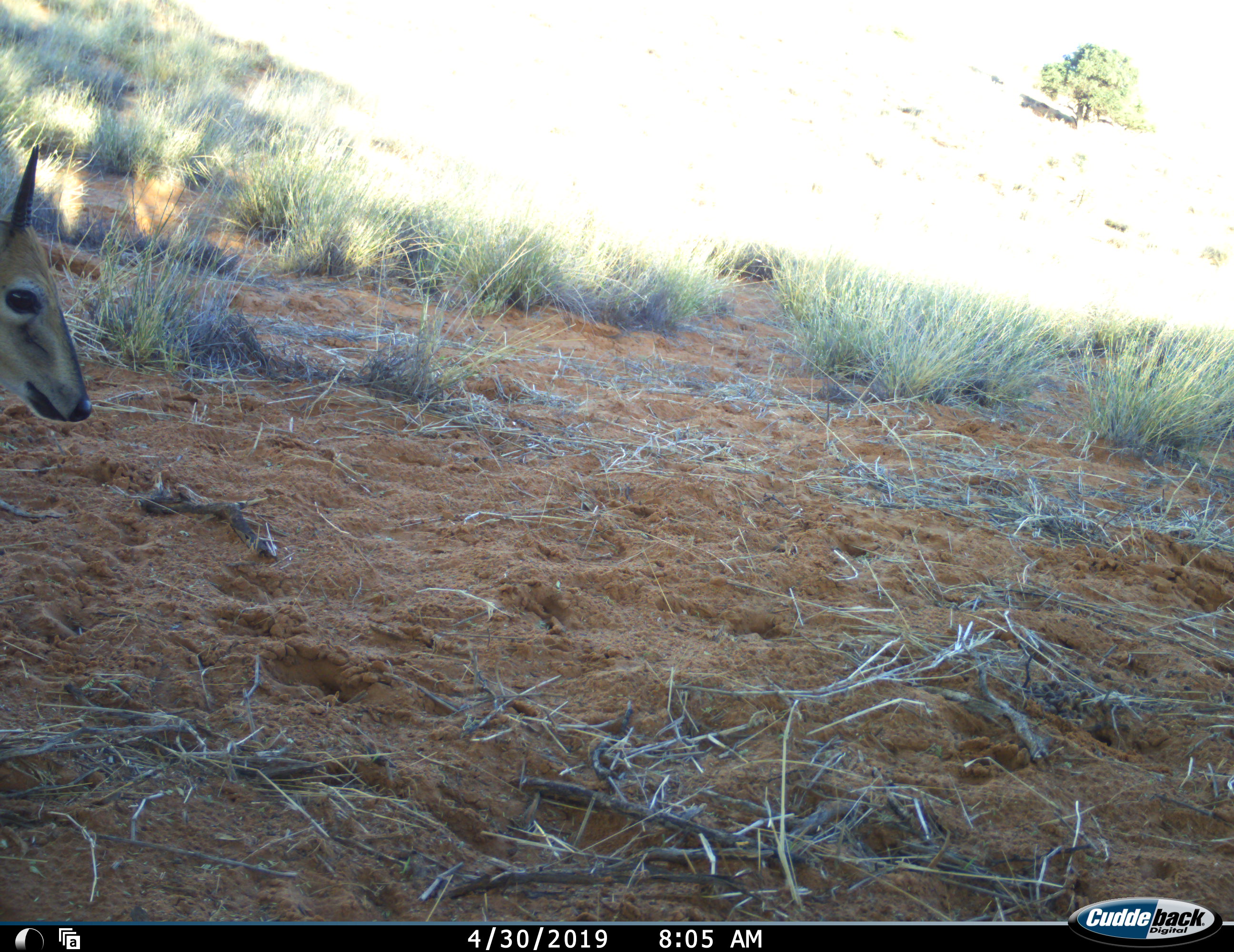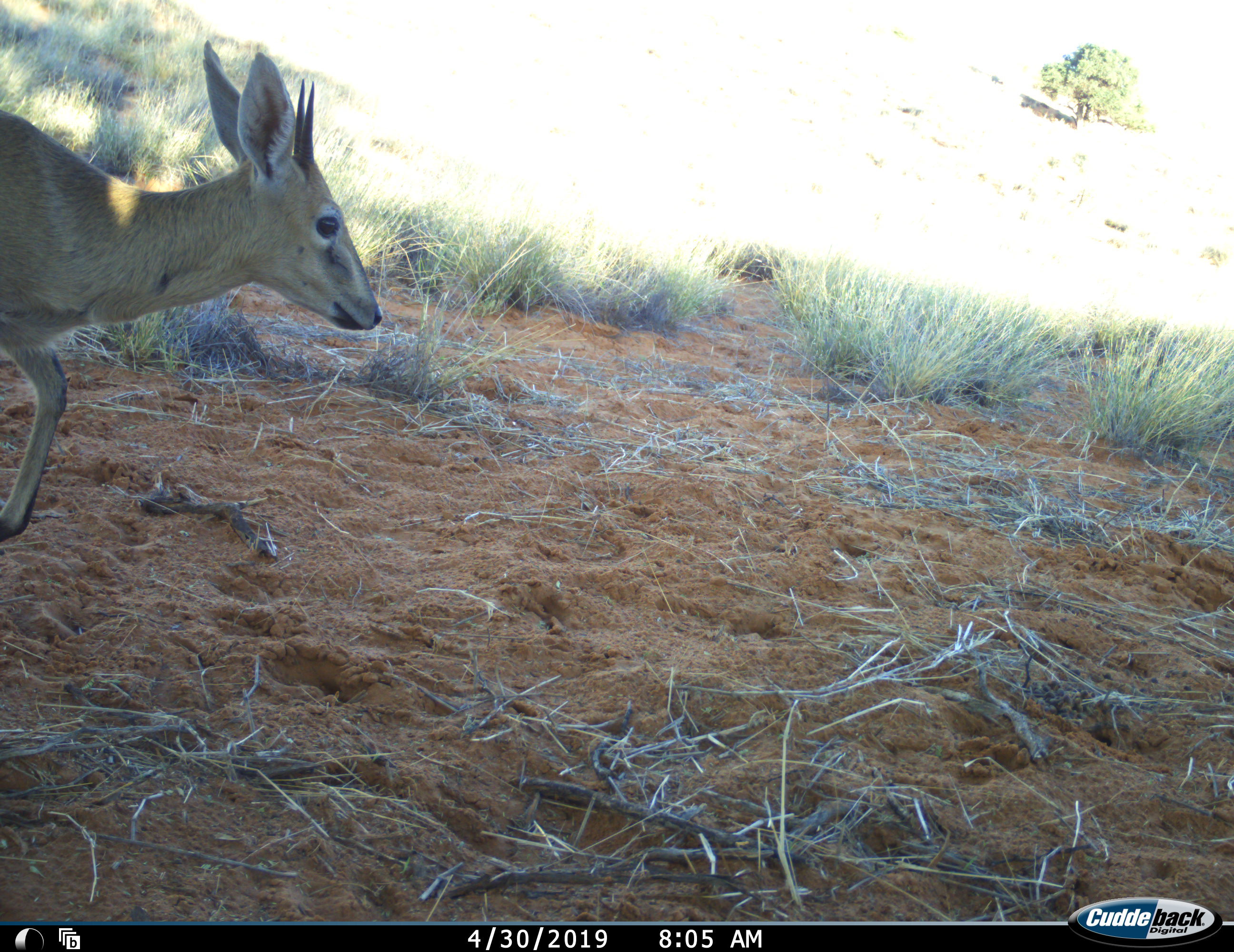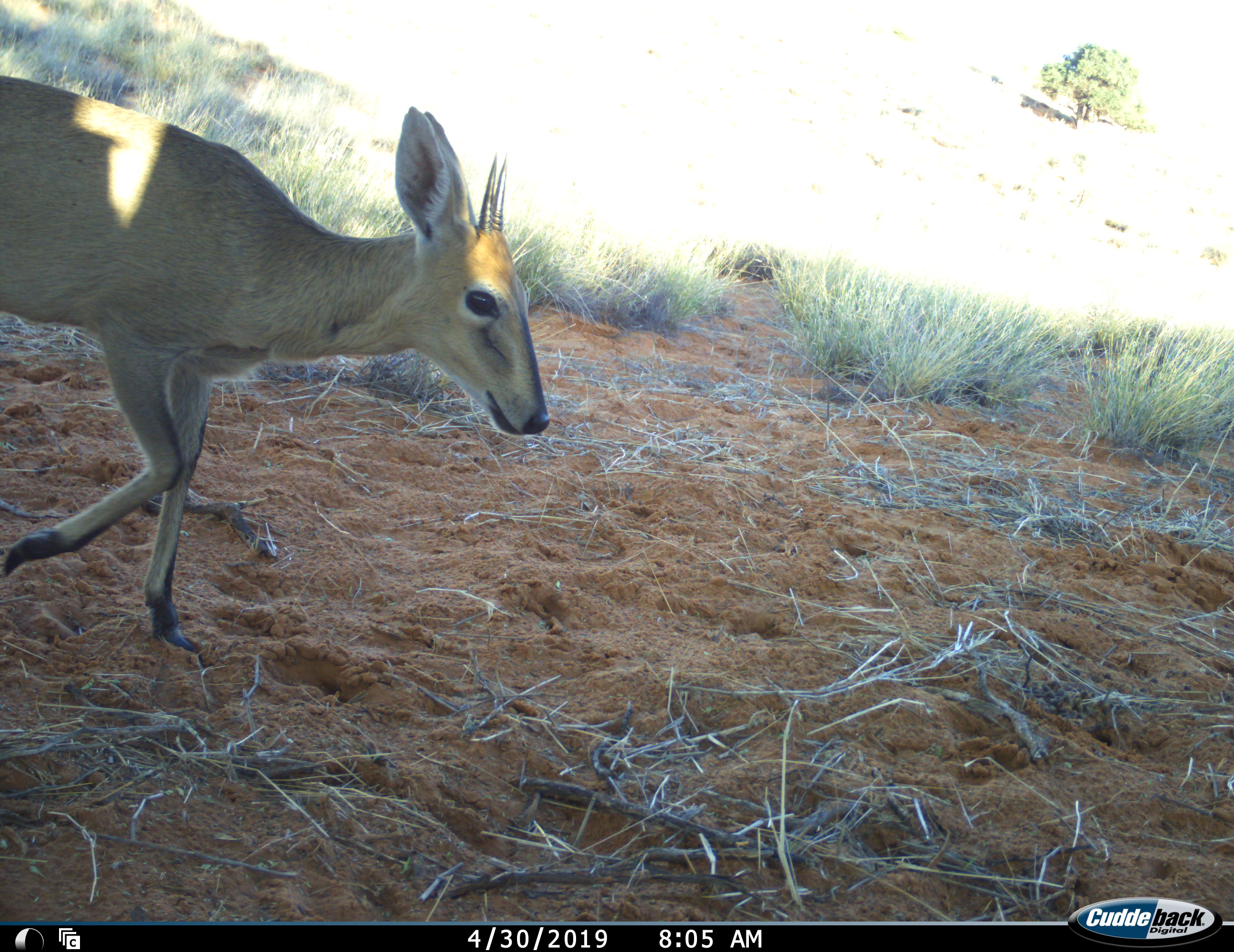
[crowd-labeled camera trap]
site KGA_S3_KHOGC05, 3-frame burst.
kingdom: Animalia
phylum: Chordata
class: Mammalia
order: Artiodactyla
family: Bovidae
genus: Sylvicapra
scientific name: Sylvicapra grimmia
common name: common duiker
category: duikercommongrey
Duikercommongrey (common duiker) (Sylvicapra grimmia), count 1. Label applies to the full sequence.